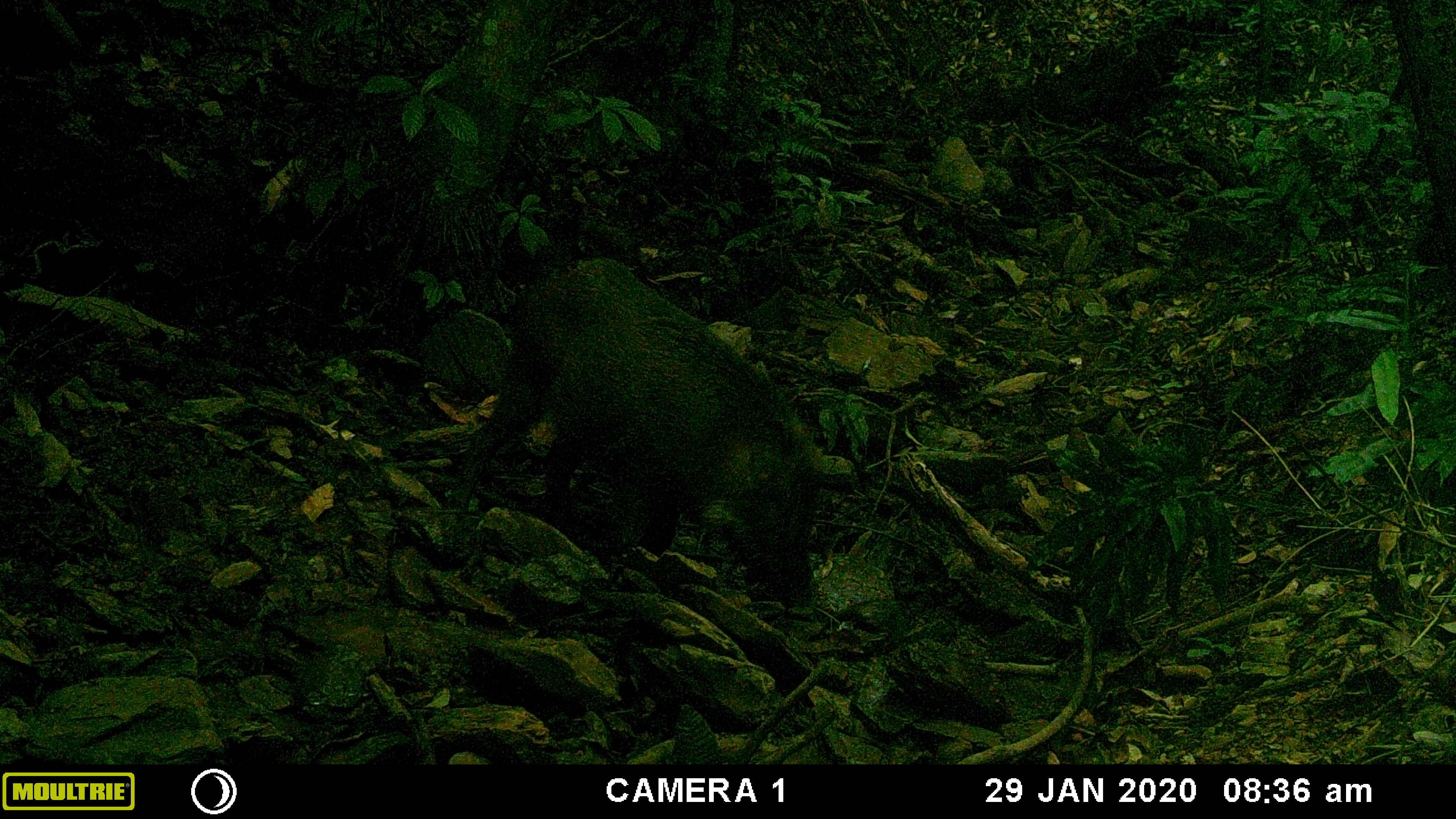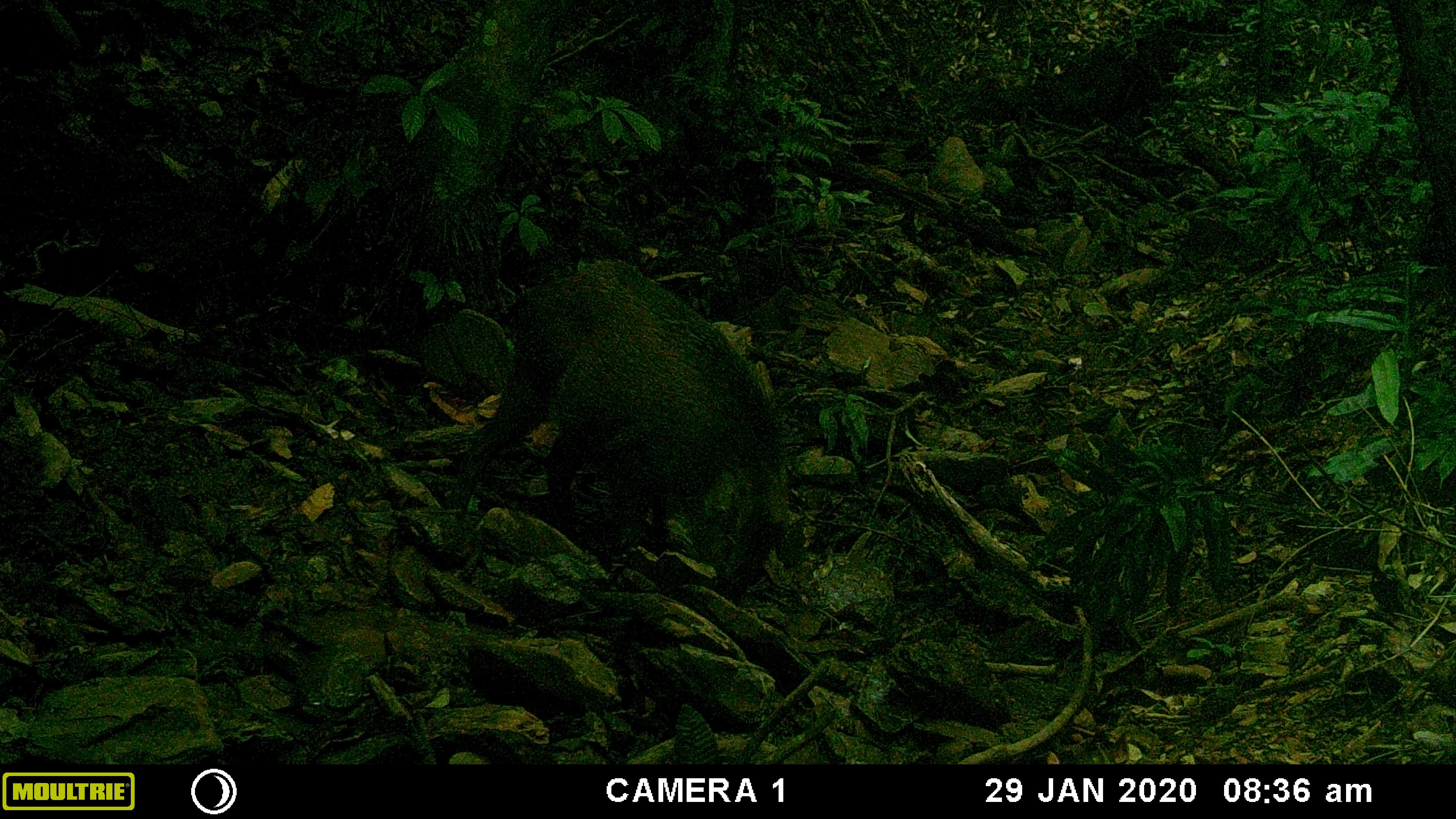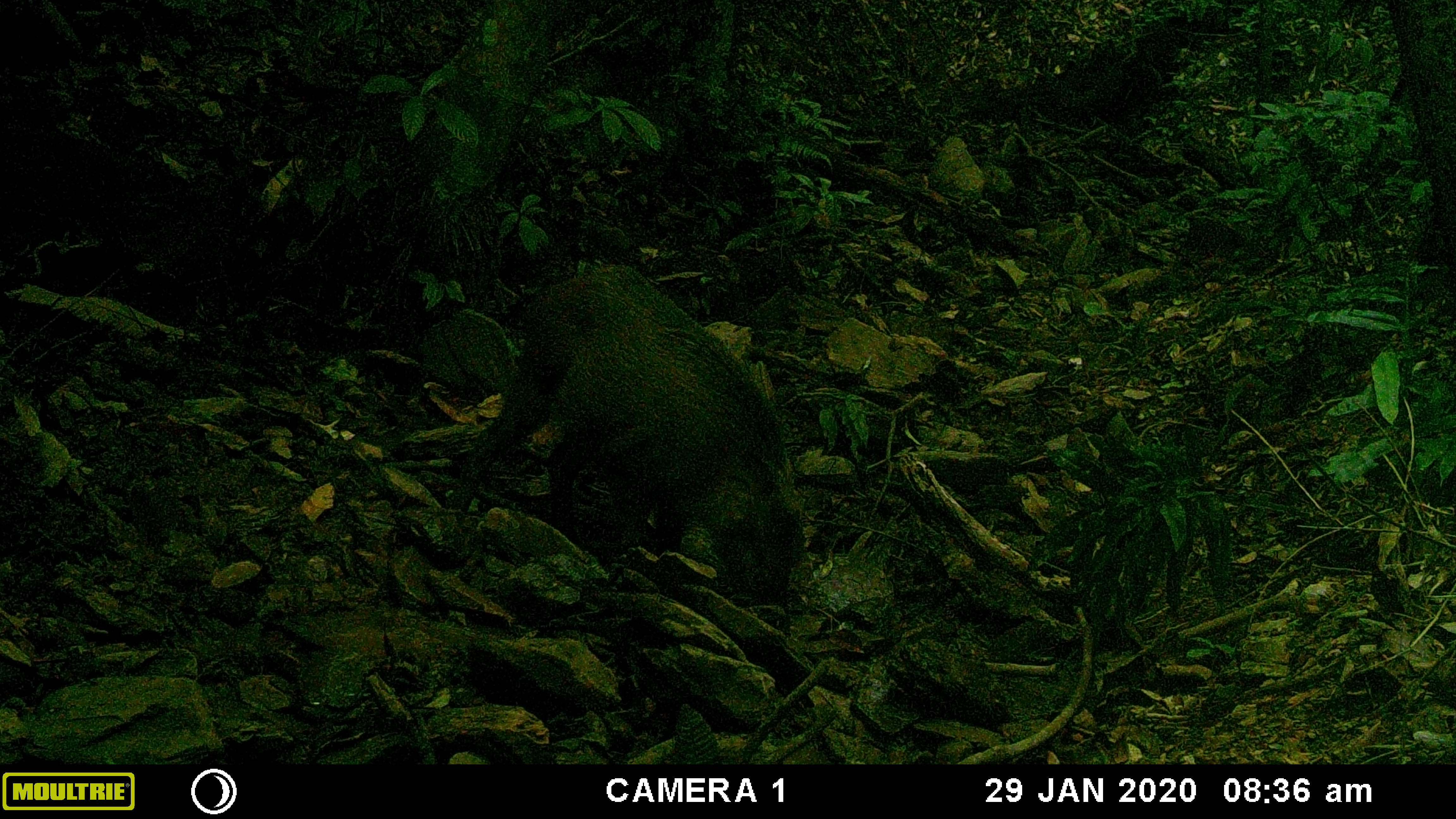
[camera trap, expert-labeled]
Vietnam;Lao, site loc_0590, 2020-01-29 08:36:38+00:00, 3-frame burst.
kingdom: Animalia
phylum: Chordata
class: Mammalia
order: Artiodactyla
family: Suidae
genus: Sus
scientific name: Sus scrofa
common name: eurasian wild pig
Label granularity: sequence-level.